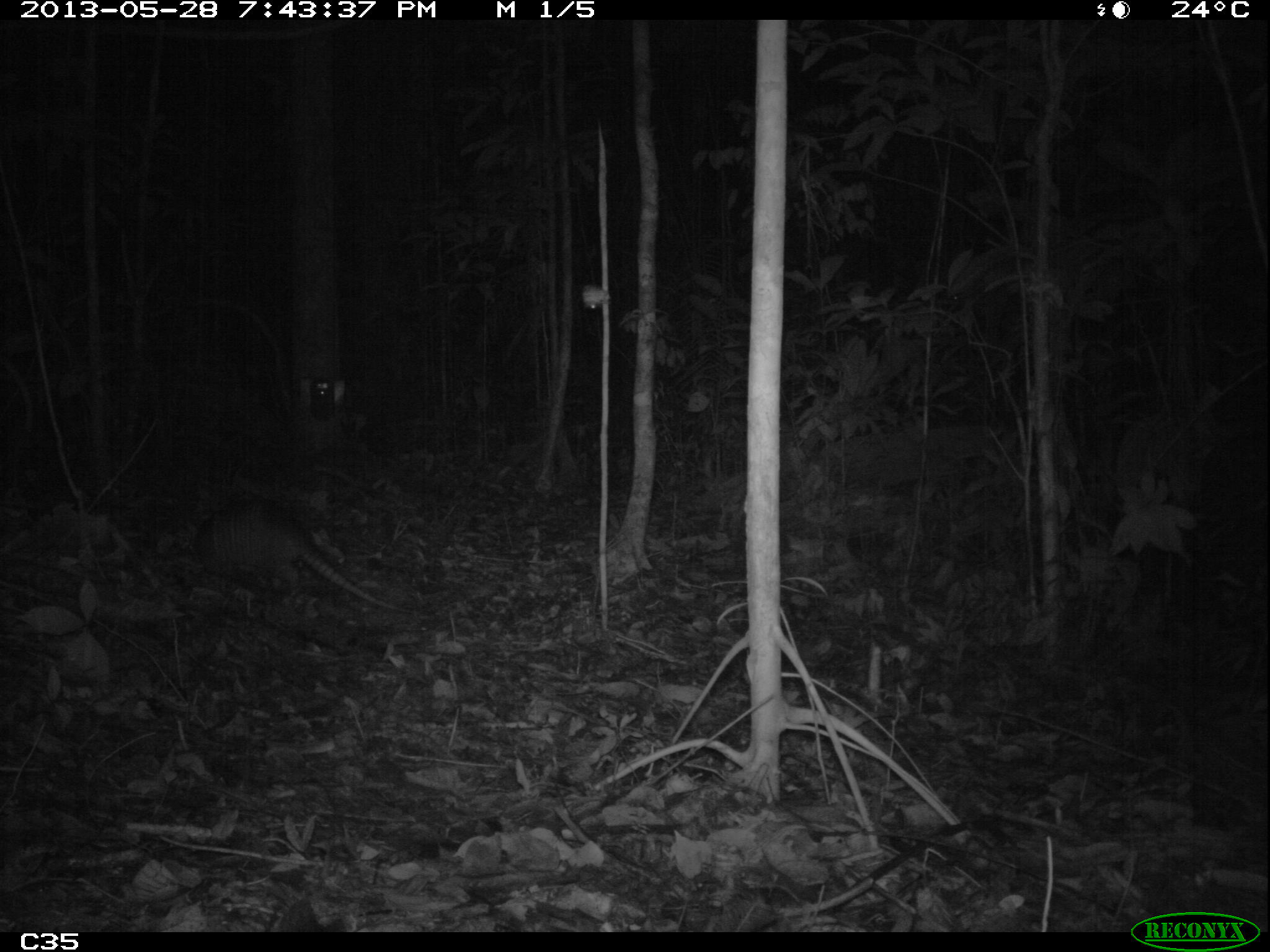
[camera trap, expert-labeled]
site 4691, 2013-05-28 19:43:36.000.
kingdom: Animalia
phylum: Chordata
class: Mammalia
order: Cingulata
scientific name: Cingulata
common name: armadillo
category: unknown armadillo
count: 1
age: adult